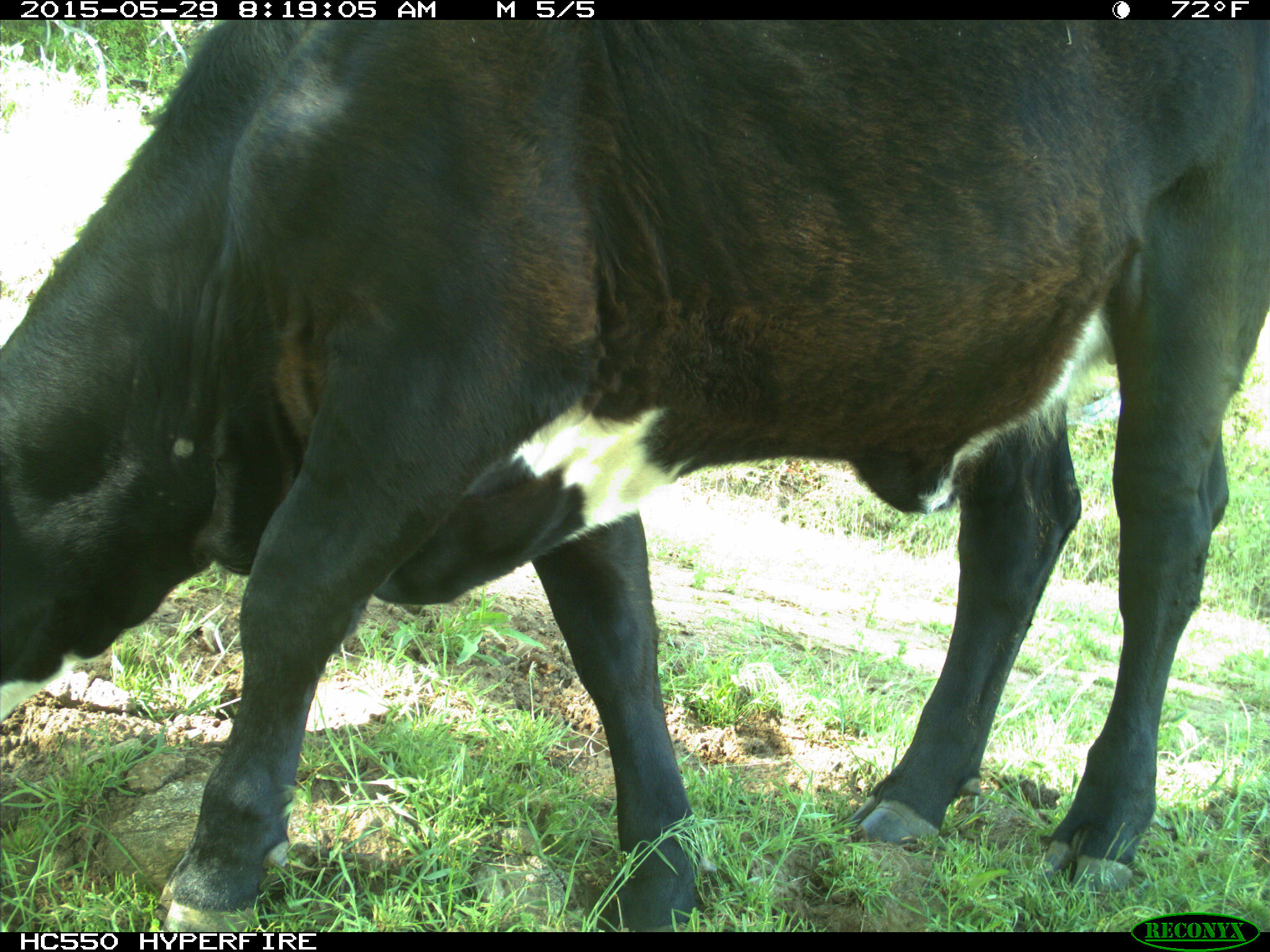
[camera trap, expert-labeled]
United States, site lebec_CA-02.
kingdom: Animalia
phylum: Chordata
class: Mammalia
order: Artiodactyla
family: Bovidae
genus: Bos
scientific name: Bos taurus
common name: domestic cow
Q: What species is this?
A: Bos taurus (domestic cow).